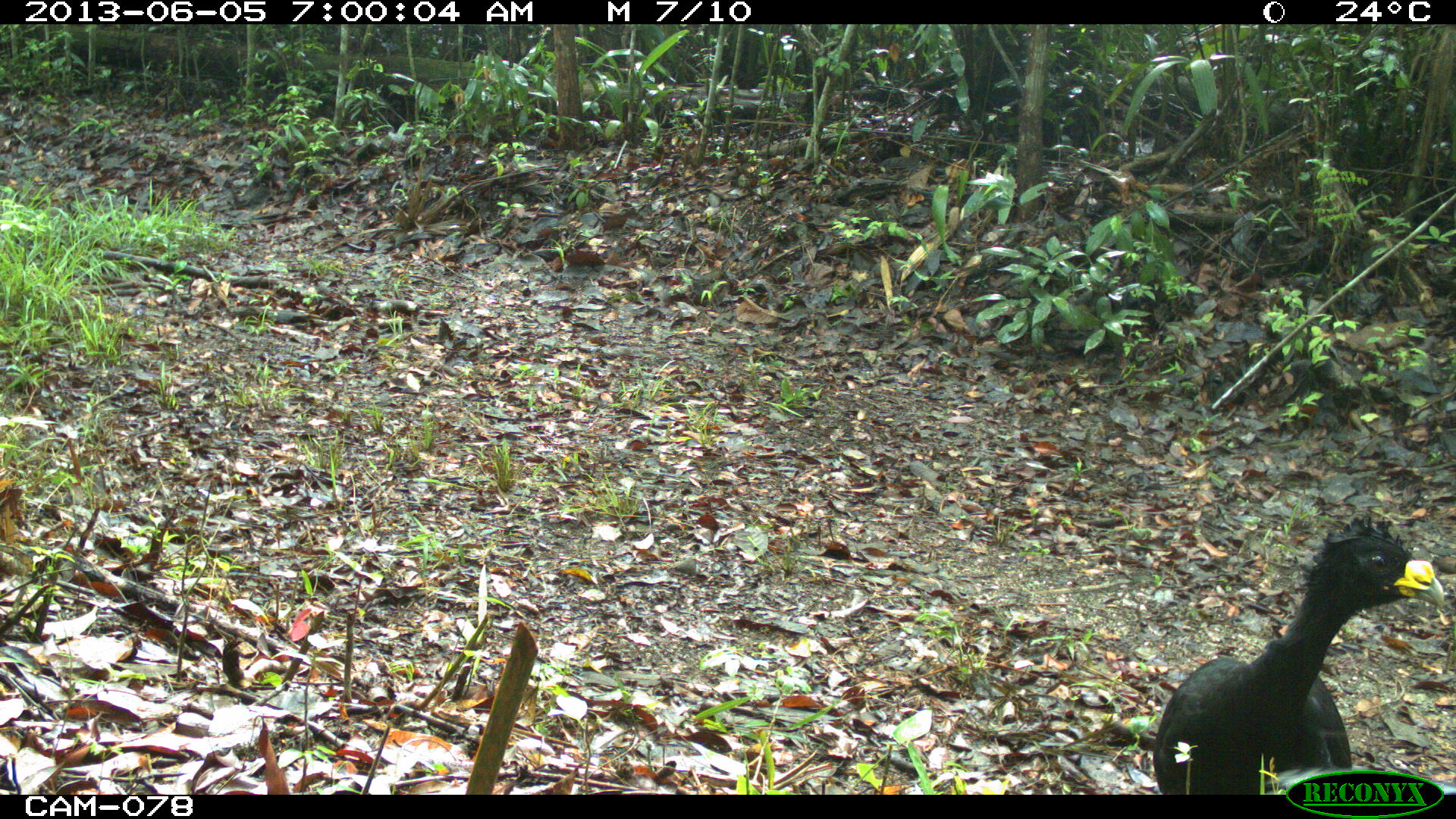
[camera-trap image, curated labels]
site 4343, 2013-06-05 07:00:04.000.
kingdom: Animalia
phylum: Chordata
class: Aves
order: Galliformes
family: Cracidae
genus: Crax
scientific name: Crax rubra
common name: great curassow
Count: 2.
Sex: male.